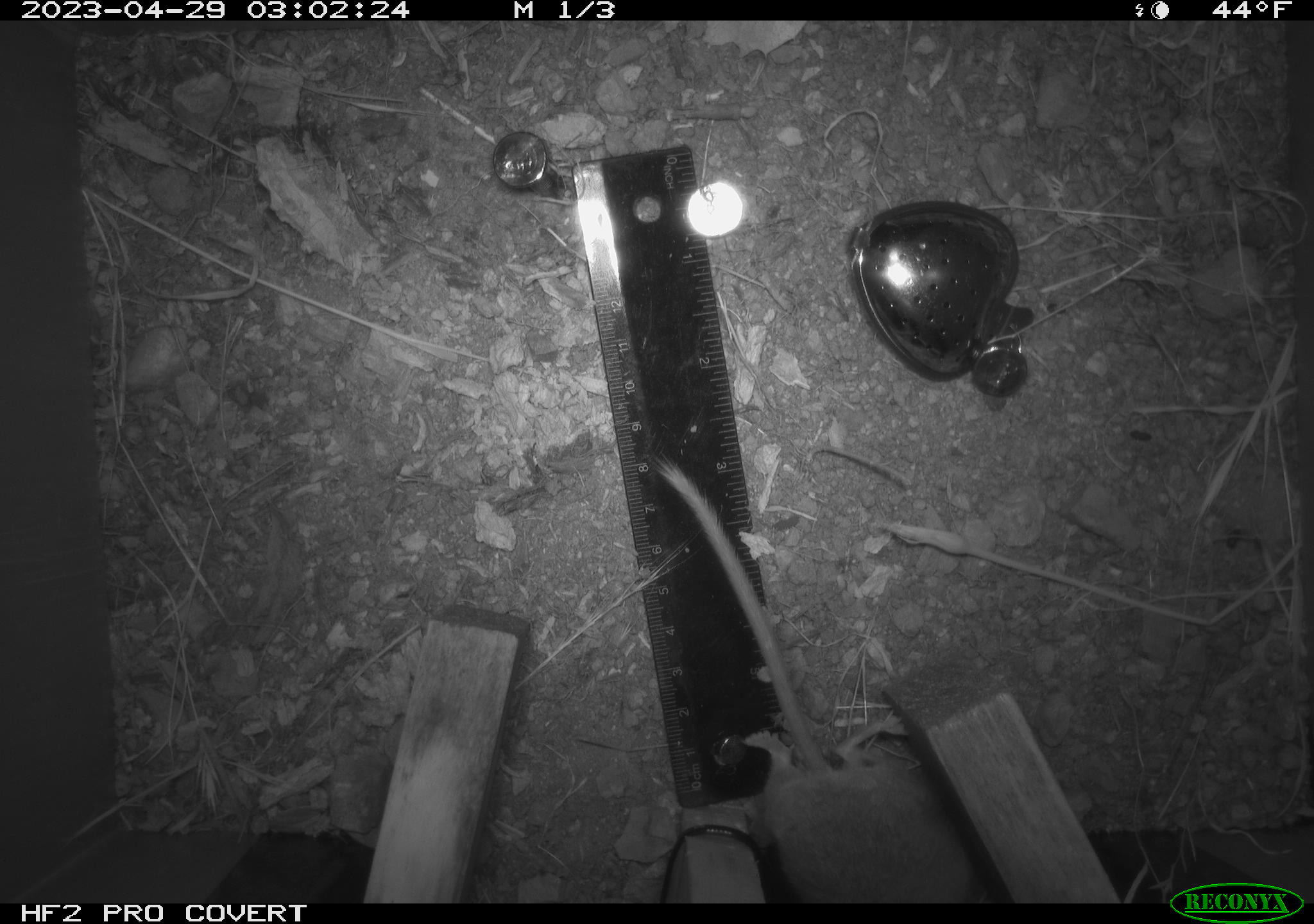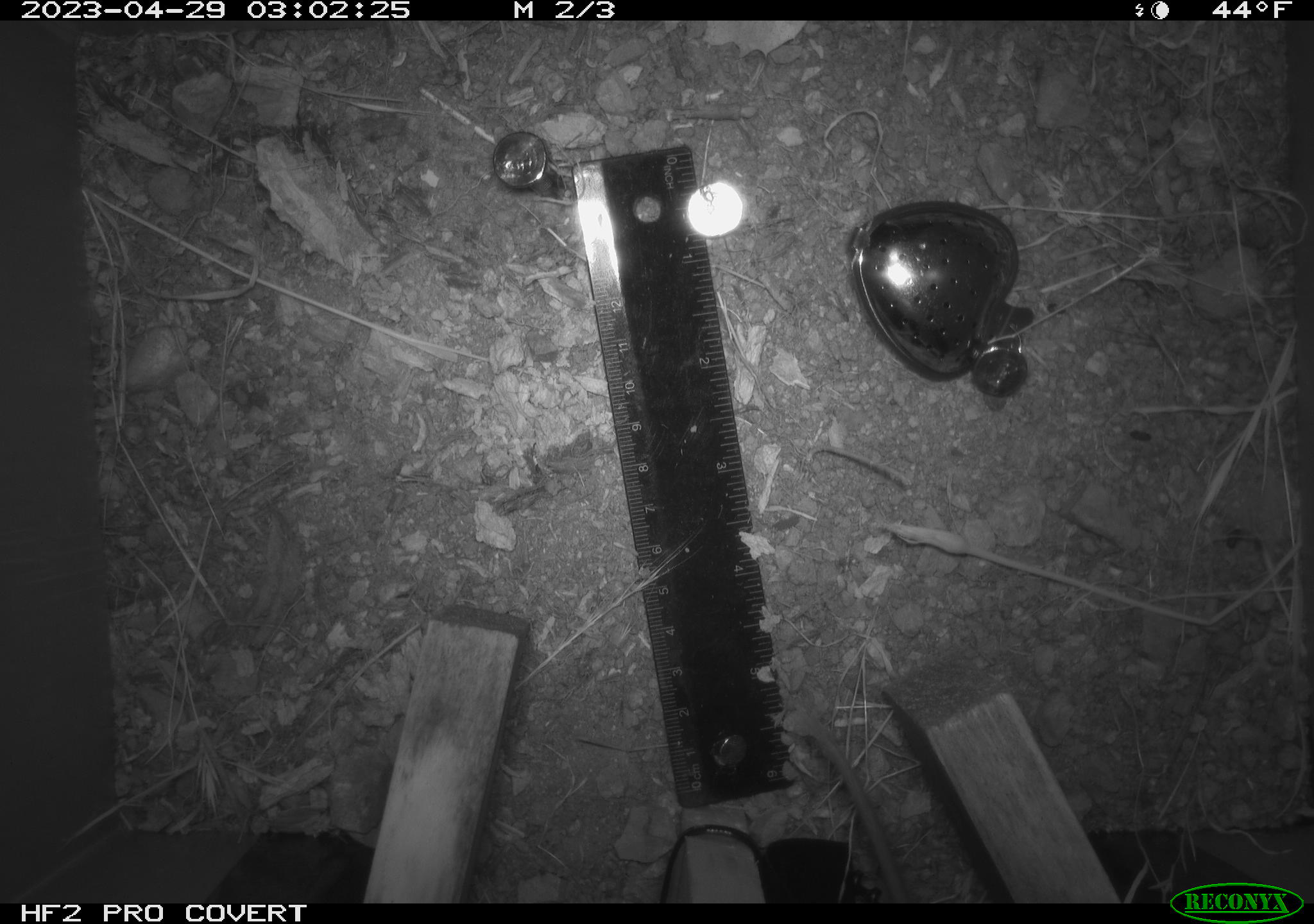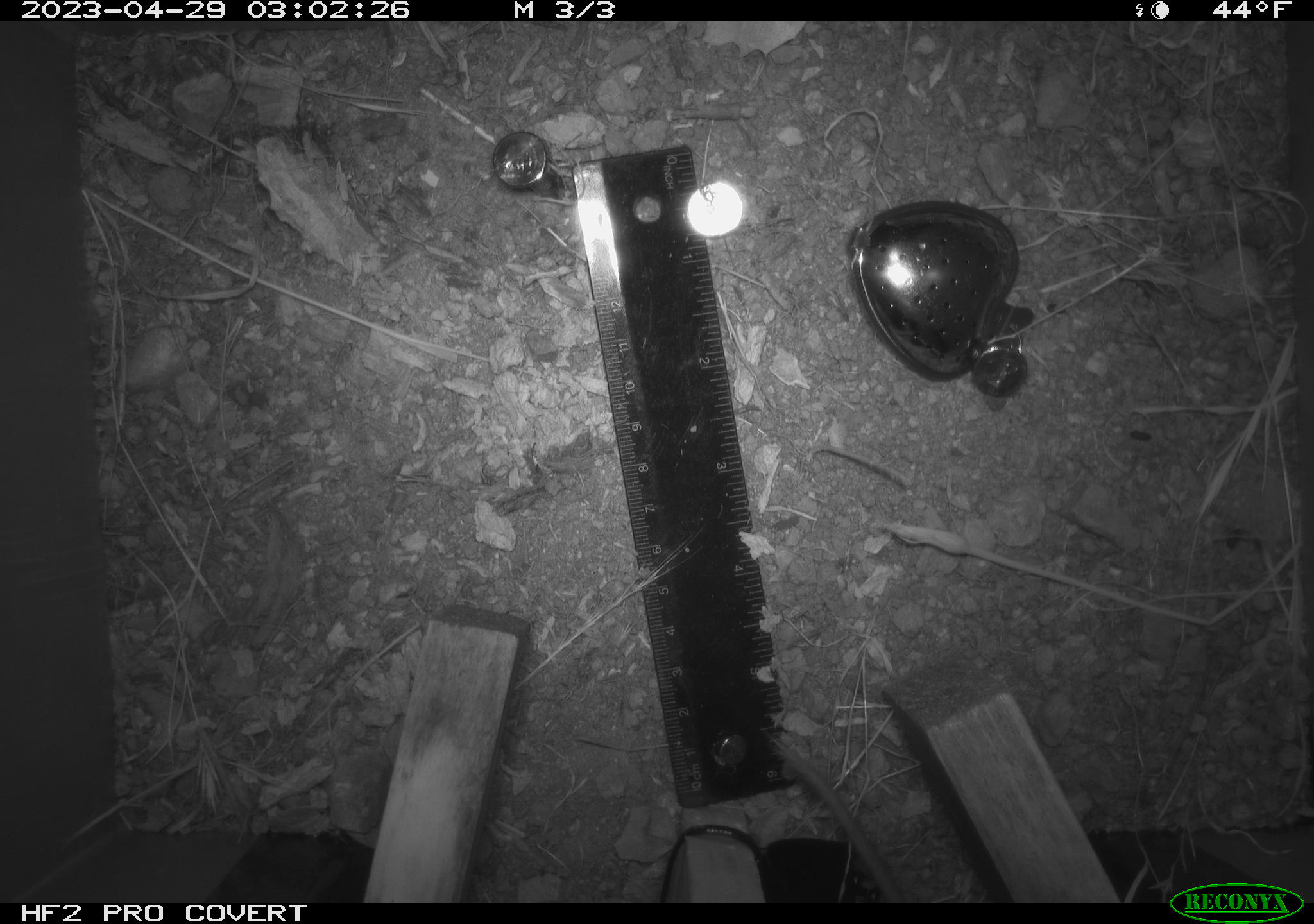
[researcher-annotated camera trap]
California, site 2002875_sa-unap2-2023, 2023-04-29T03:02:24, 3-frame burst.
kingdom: Animalia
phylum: Chordata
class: Mammalia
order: Rodentia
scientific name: Rodentia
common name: mouse species